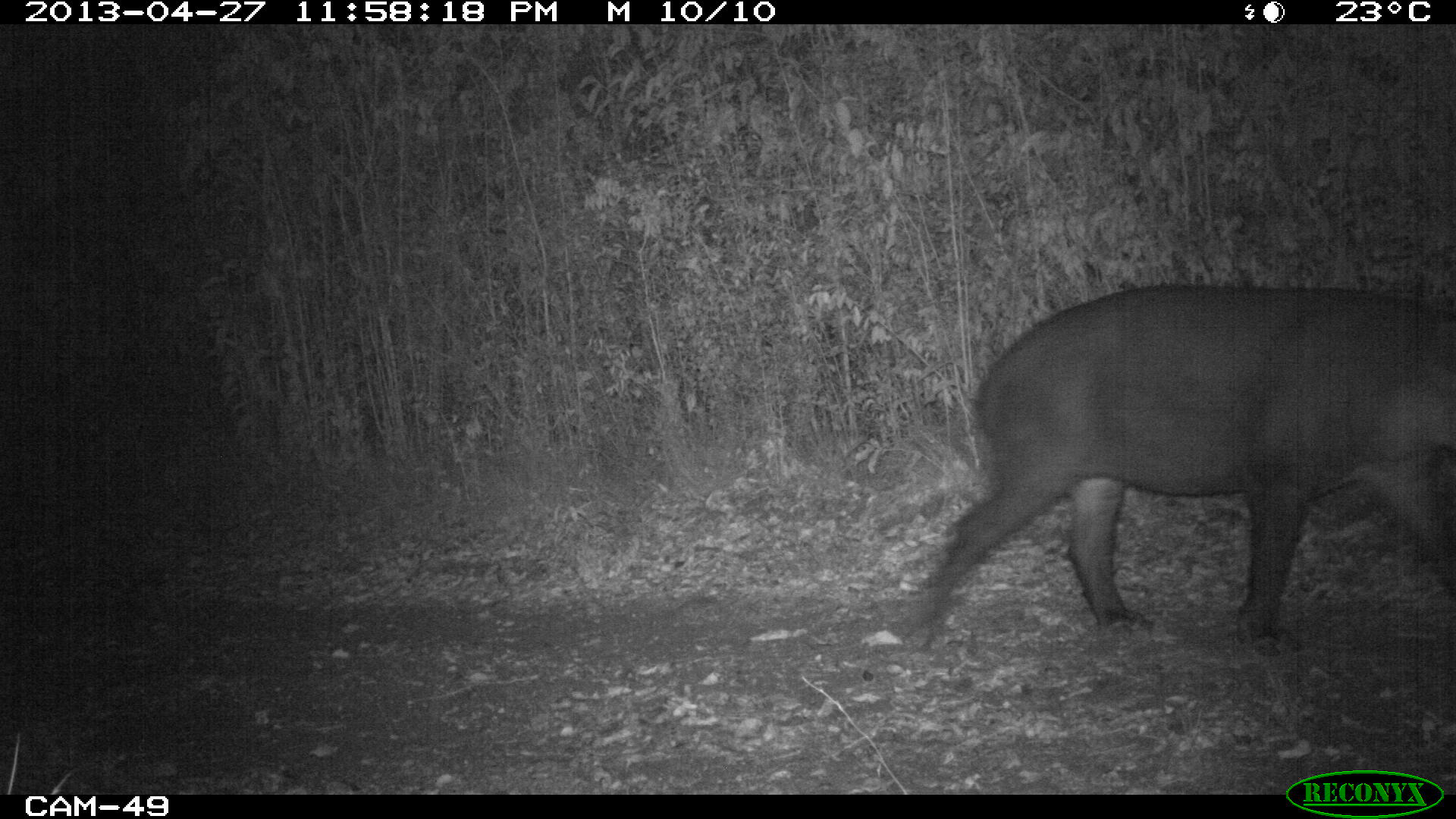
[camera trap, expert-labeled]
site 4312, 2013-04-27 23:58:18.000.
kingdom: Animalia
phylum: Chordata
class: Mammalia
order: Perissodactyla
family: Tapiridae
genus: Tapirus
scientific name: Tapirus bairdii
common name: baird's tapir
Tapirus bairdii (baird's tapir), count 1, sex male.